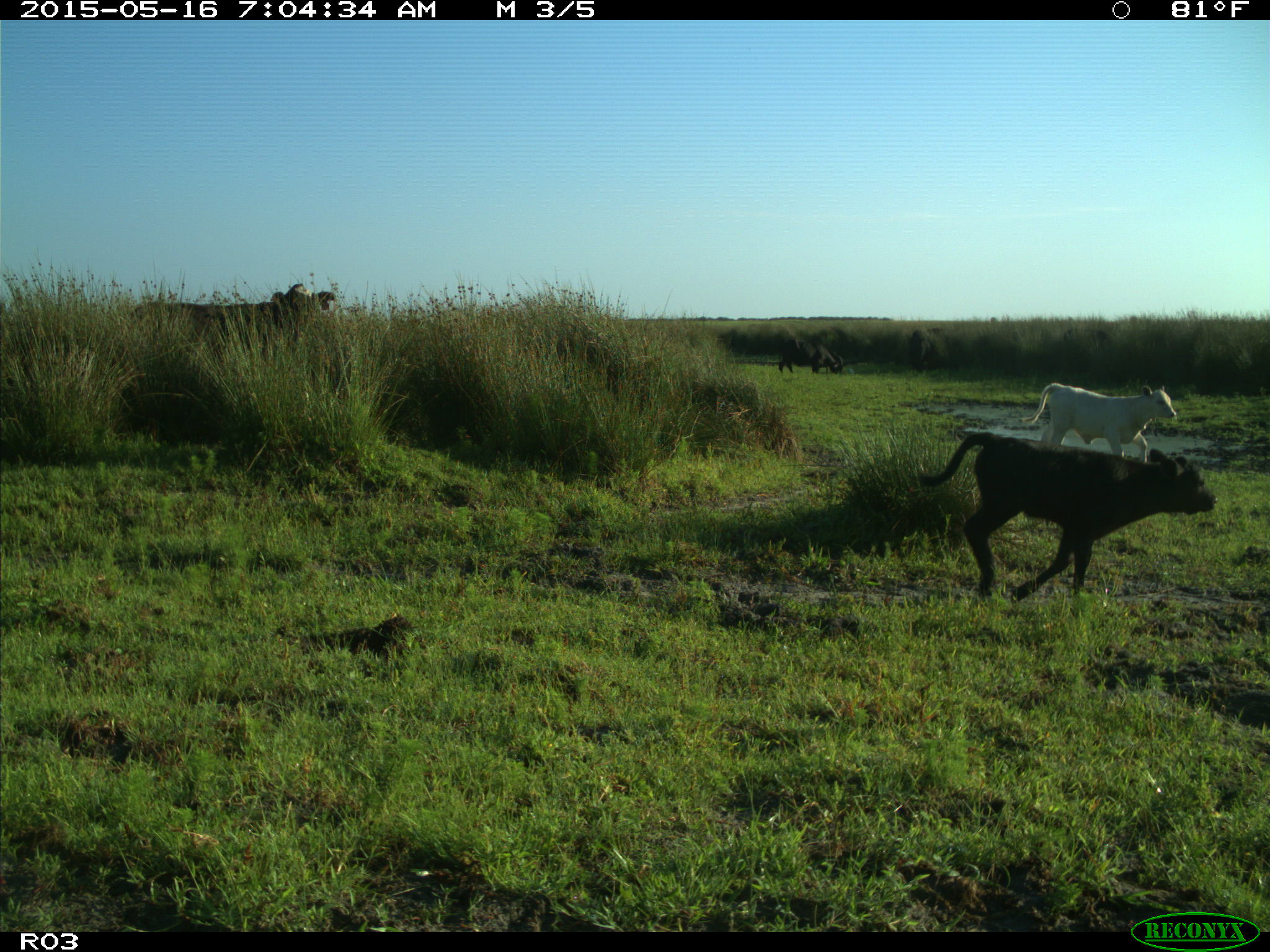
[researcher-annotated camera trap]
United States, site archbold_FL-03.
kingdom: Animalia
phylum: Chordata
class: Mammalia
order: Artiodactyla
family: Bovidae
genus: Bos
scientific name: Bos taurus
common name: domestic cow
Bos taurus (domestic cow).